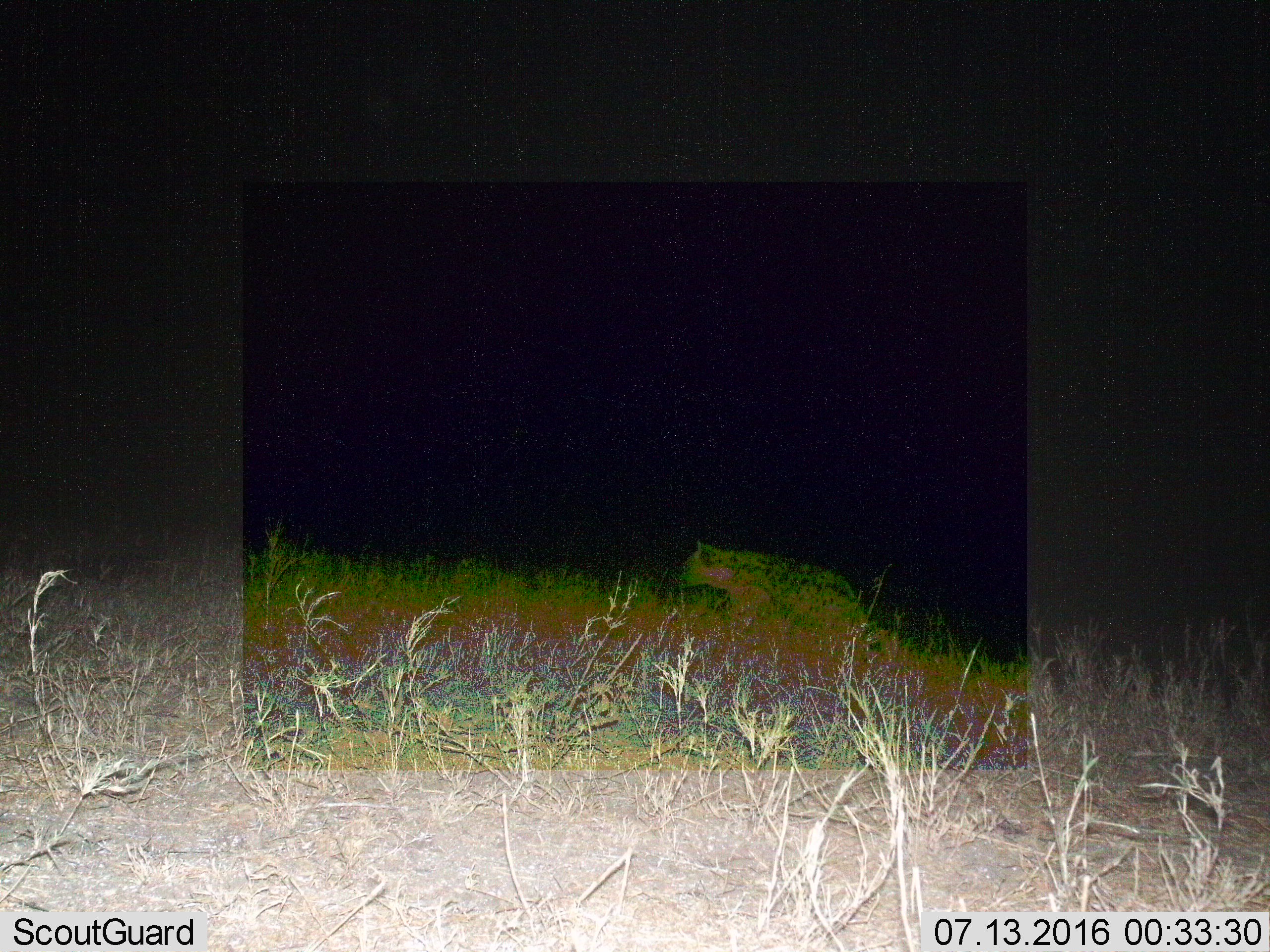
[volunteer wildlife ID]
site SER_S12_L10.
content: unidentified animal